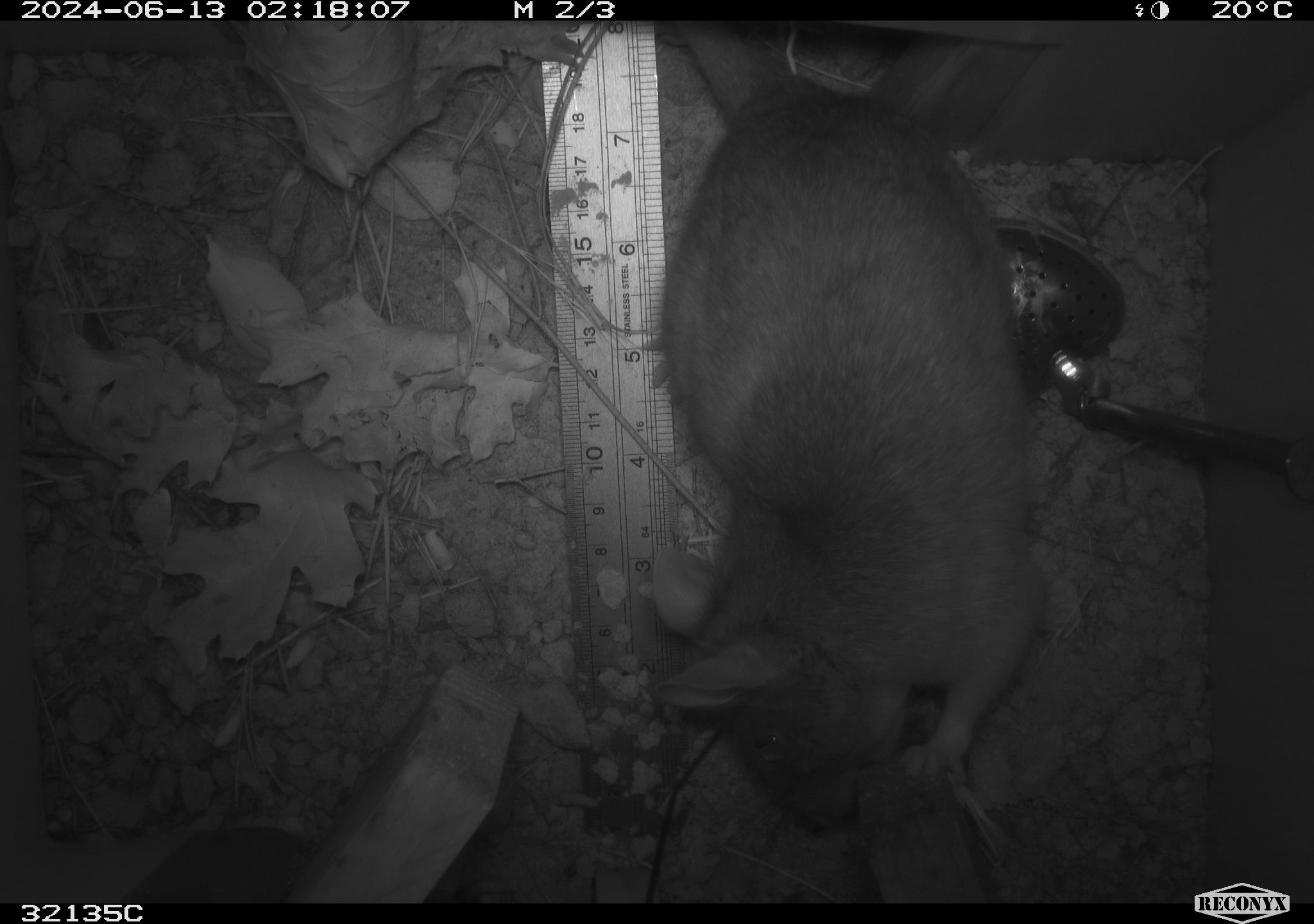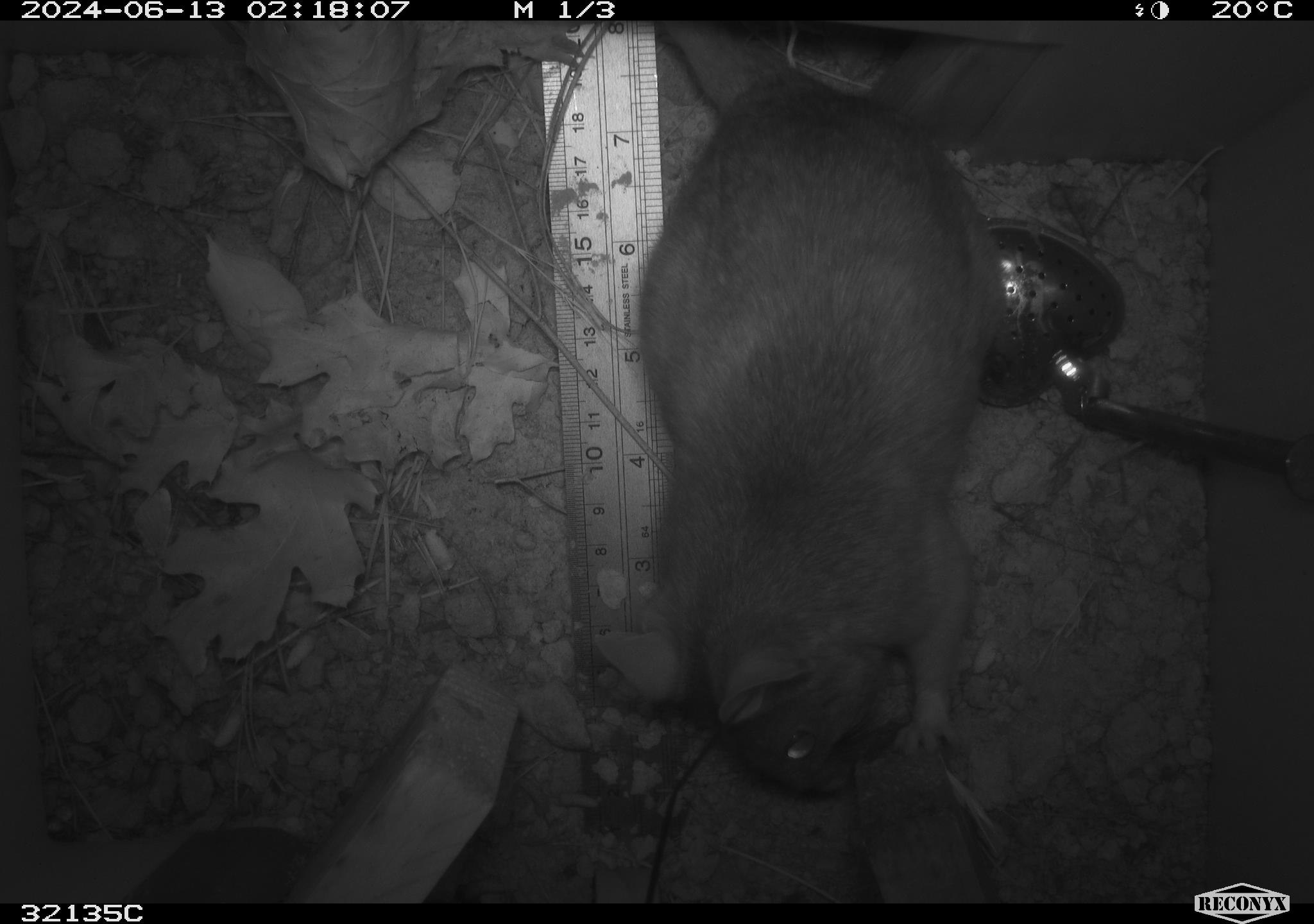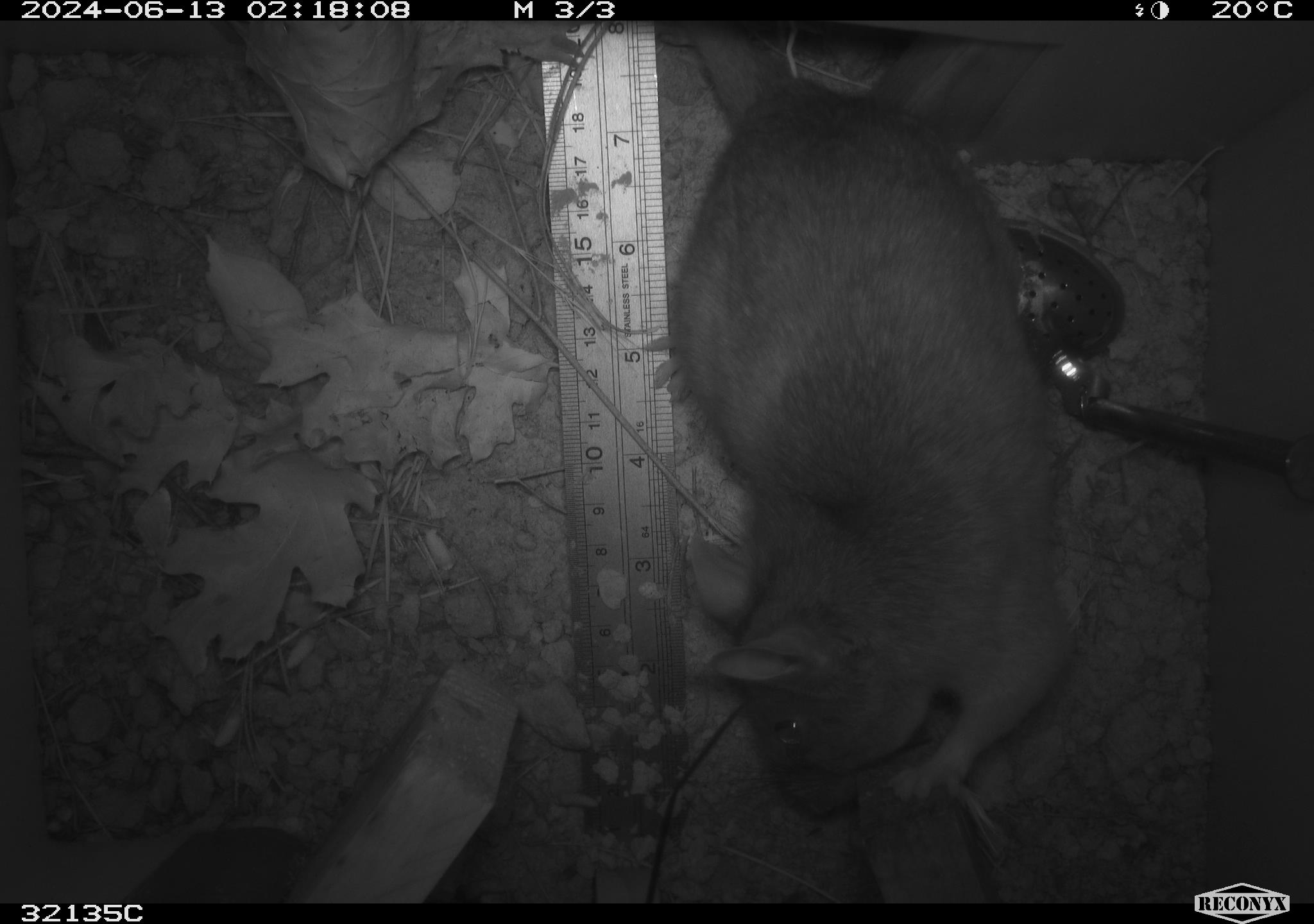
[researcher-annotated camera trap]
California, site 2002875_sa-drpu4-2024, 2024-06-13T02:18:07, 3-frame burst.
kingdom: Animalia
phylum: Chordata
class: Mammalia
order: Rodentia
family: Cricetidae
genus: Neotoma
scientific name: Neotoma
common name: pack rat or woodrat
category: neotoma species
Neotoma species (pack rat or woodrat) (Neotoma).